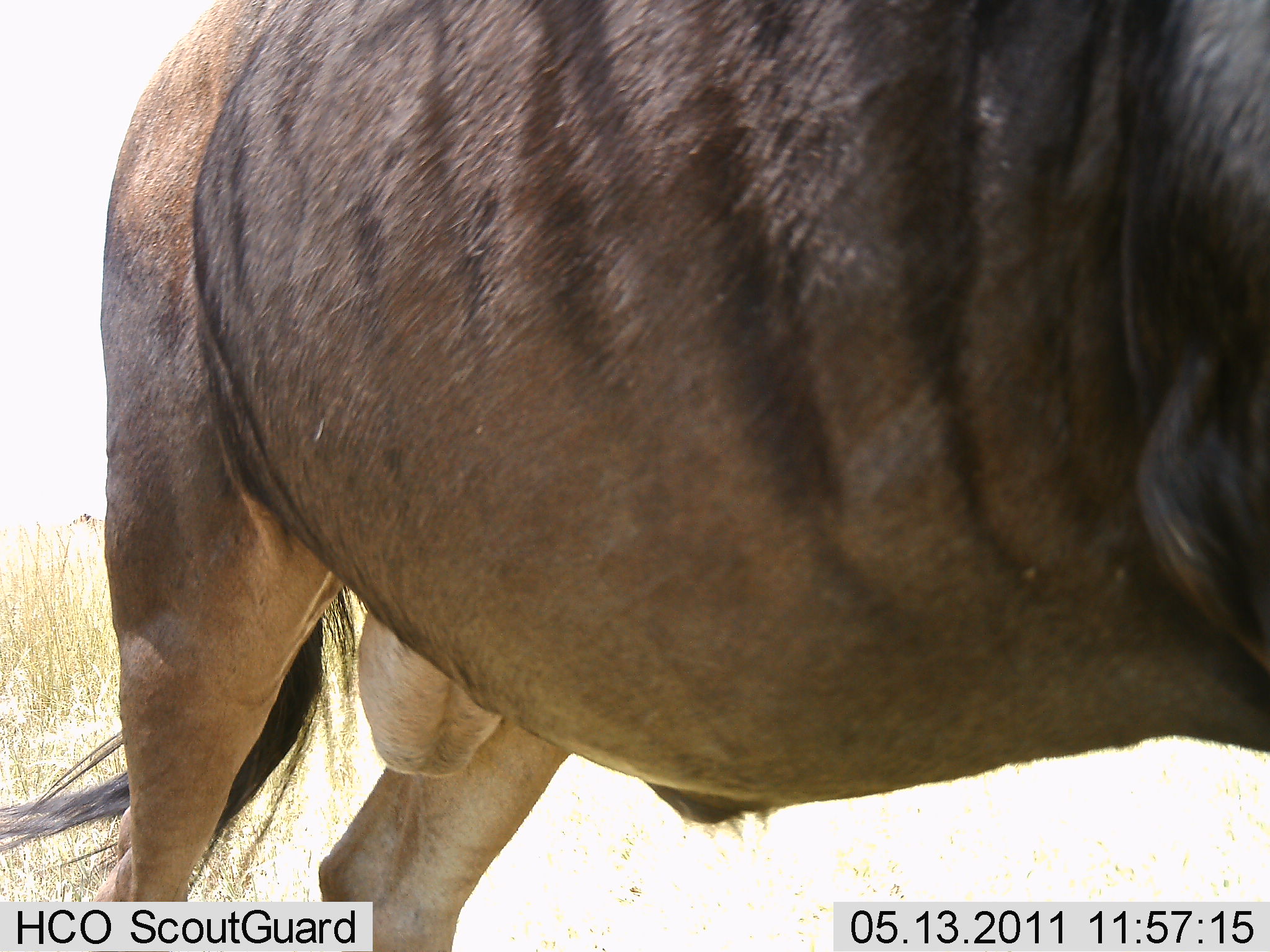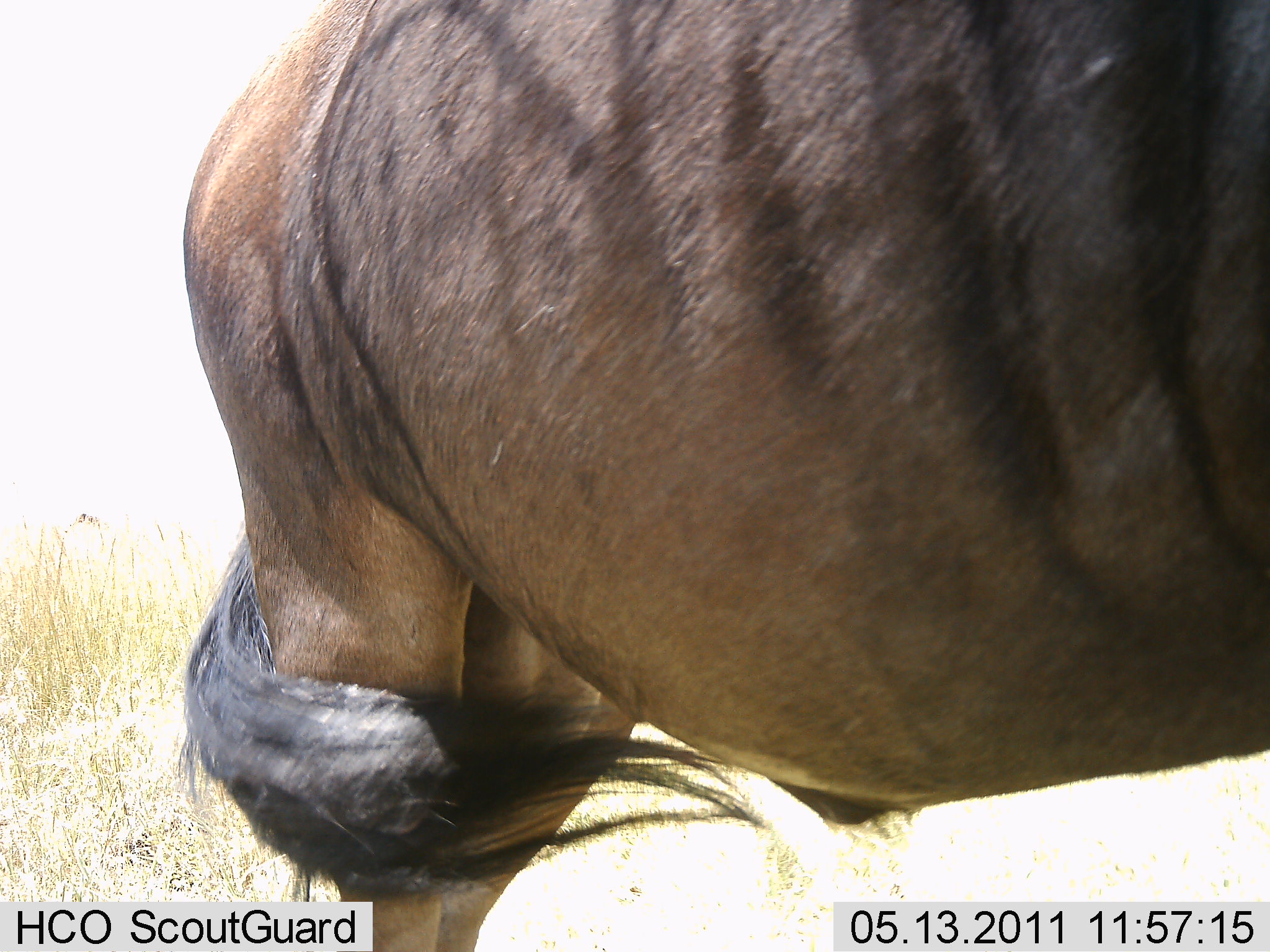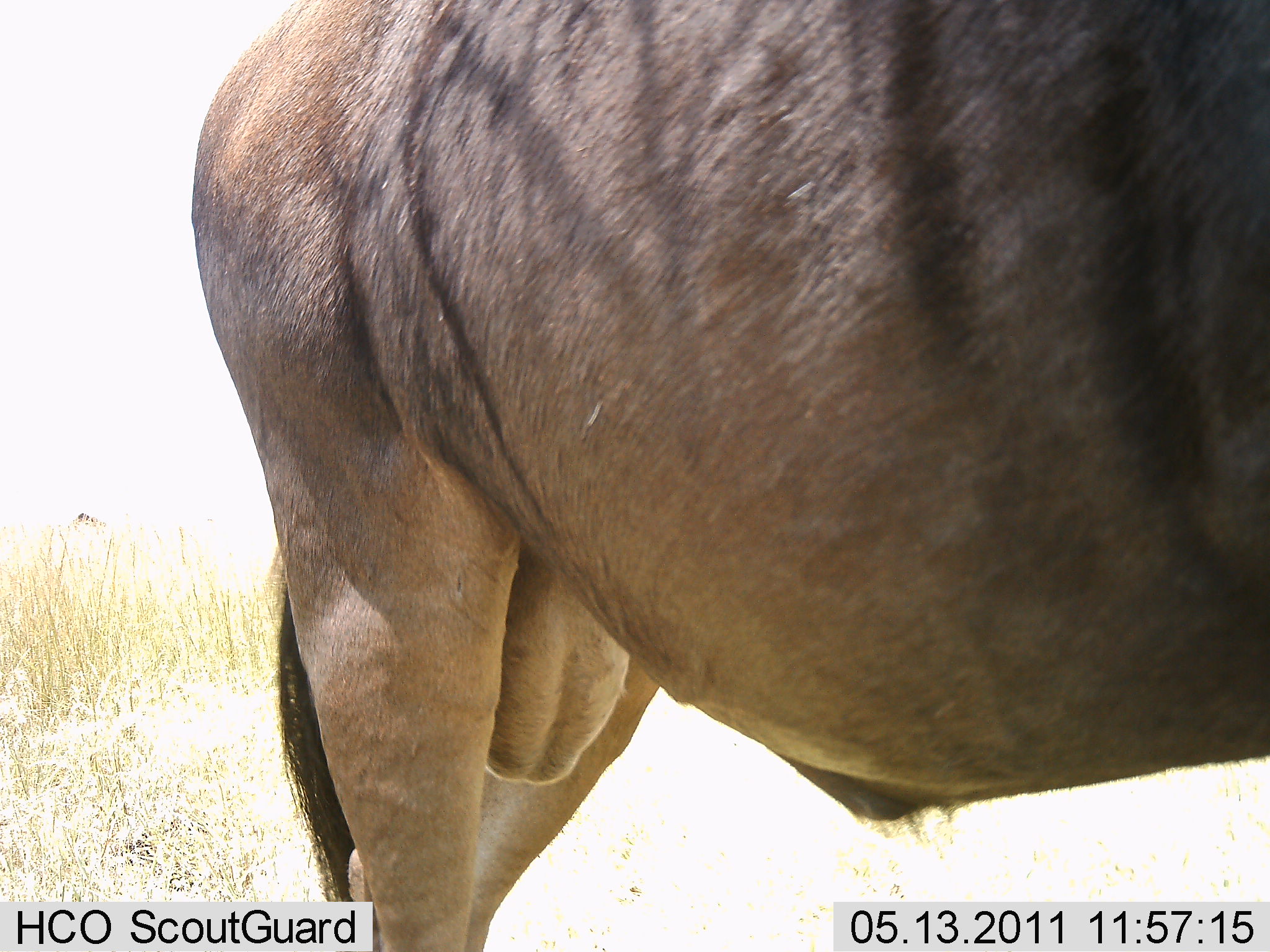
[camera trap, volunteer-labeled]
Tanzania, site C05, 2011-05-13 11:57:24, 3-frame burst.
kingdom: Animalia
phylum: Chordata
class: Mammalia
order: Artiodactyla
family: Bovidae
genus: Connochaetes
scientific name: Connochaetes taurinus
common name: blue wildebeest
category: wildebeest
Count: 1.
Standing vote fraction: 50%.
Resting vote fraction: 0%.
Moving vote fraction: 50%.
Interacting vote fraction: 0%.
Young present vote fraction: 0%.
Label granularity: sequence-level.